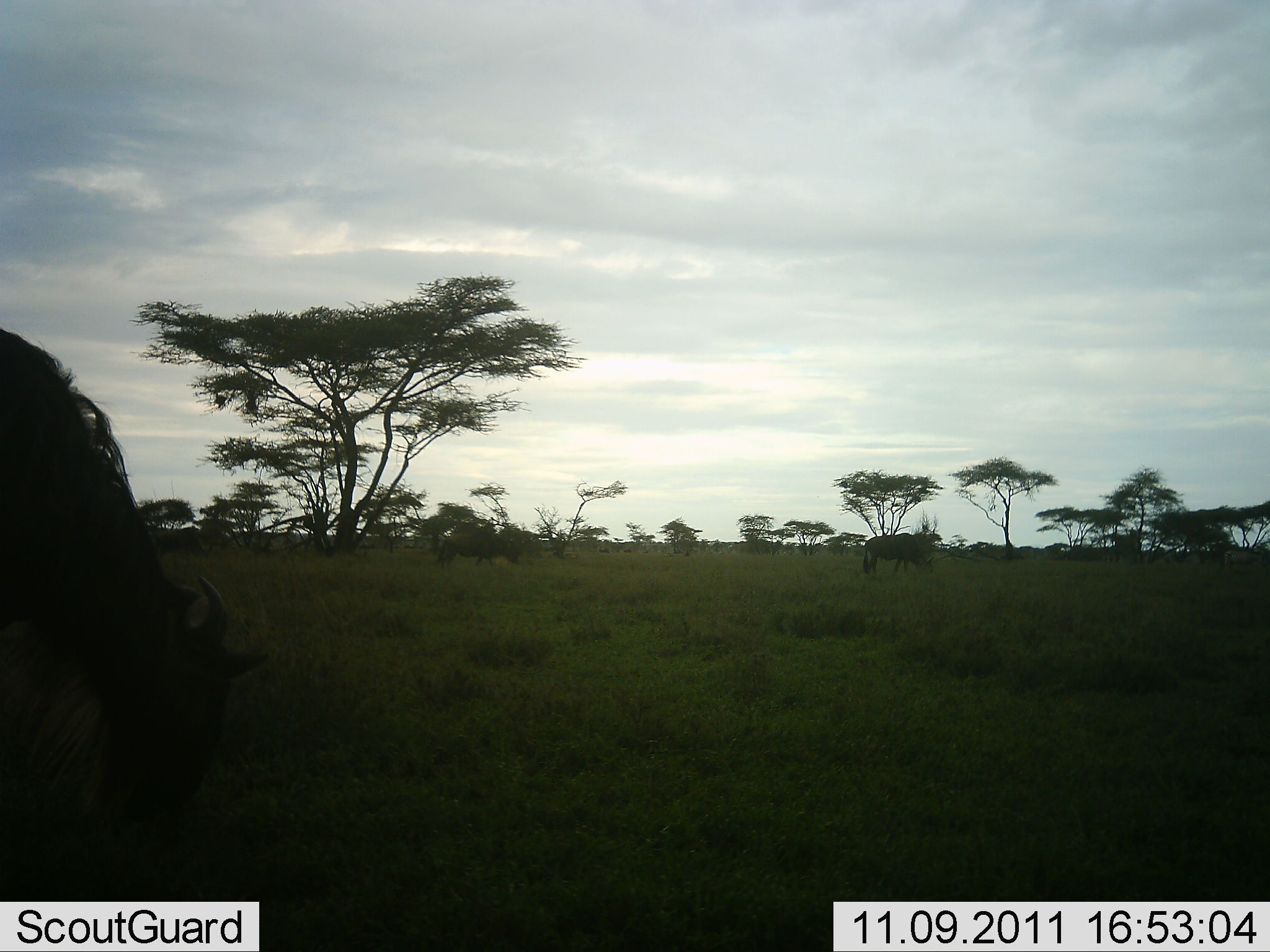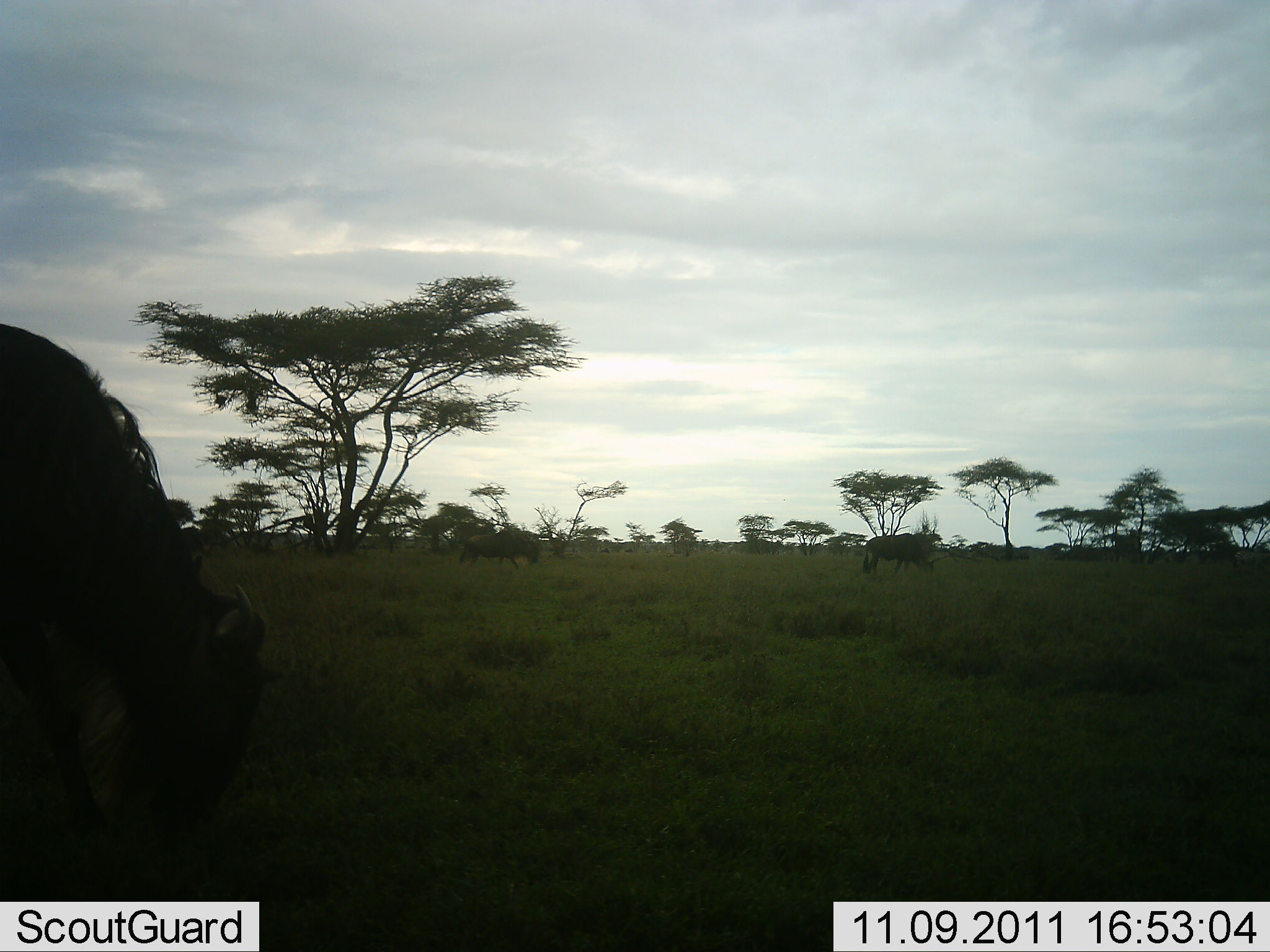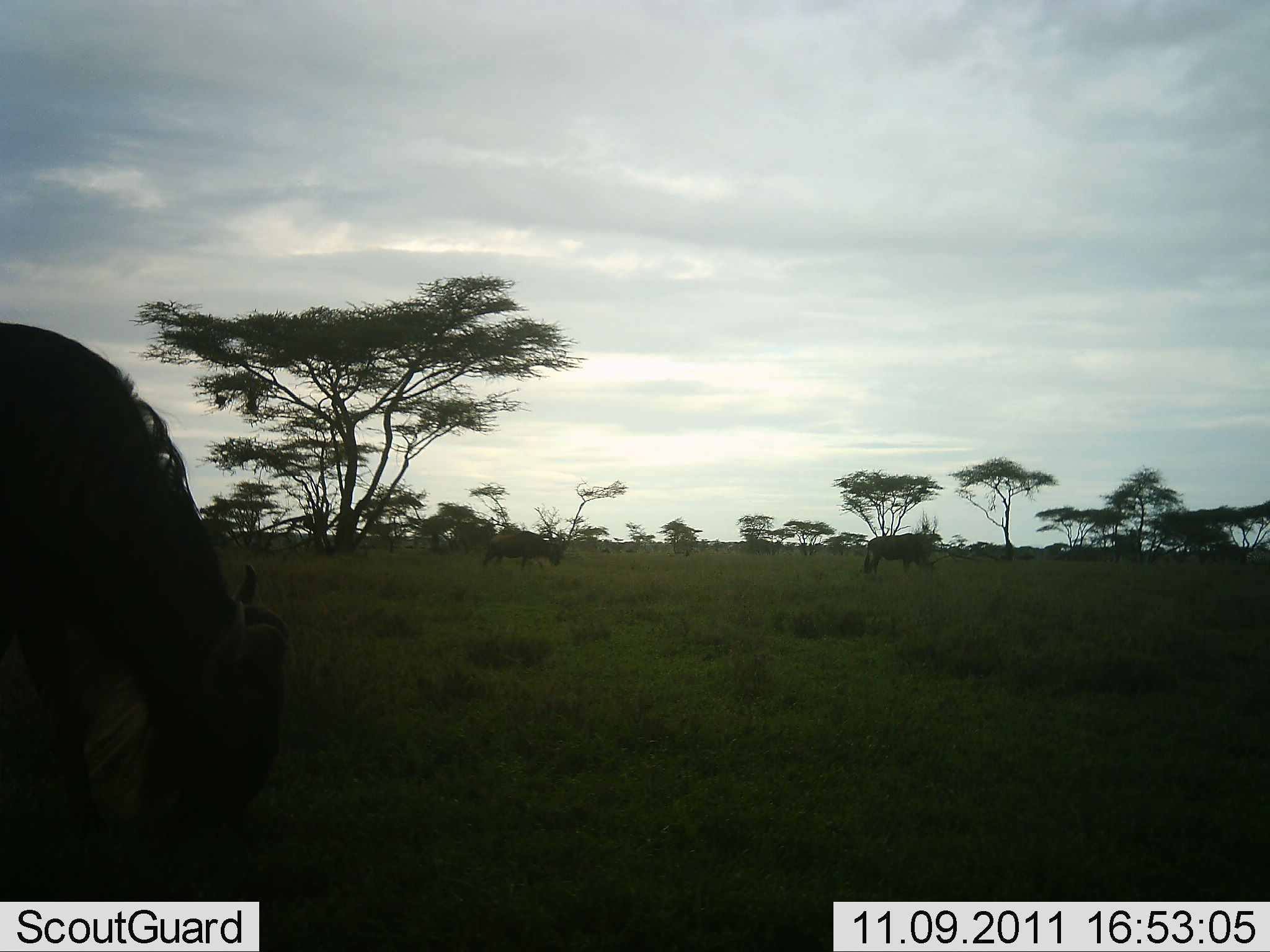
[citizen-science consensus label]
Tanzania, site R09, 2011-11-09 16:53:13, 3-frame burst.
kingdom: Animalia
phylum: Chordata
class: Mammalia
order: Artiodactyla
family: Bovidae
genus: Connochaetes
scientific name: Connochaetes taurinus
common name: blue wildebeest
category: wildebeest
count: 3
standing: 18%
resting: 0%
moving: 55%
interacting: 0%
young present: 0%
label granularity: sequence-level